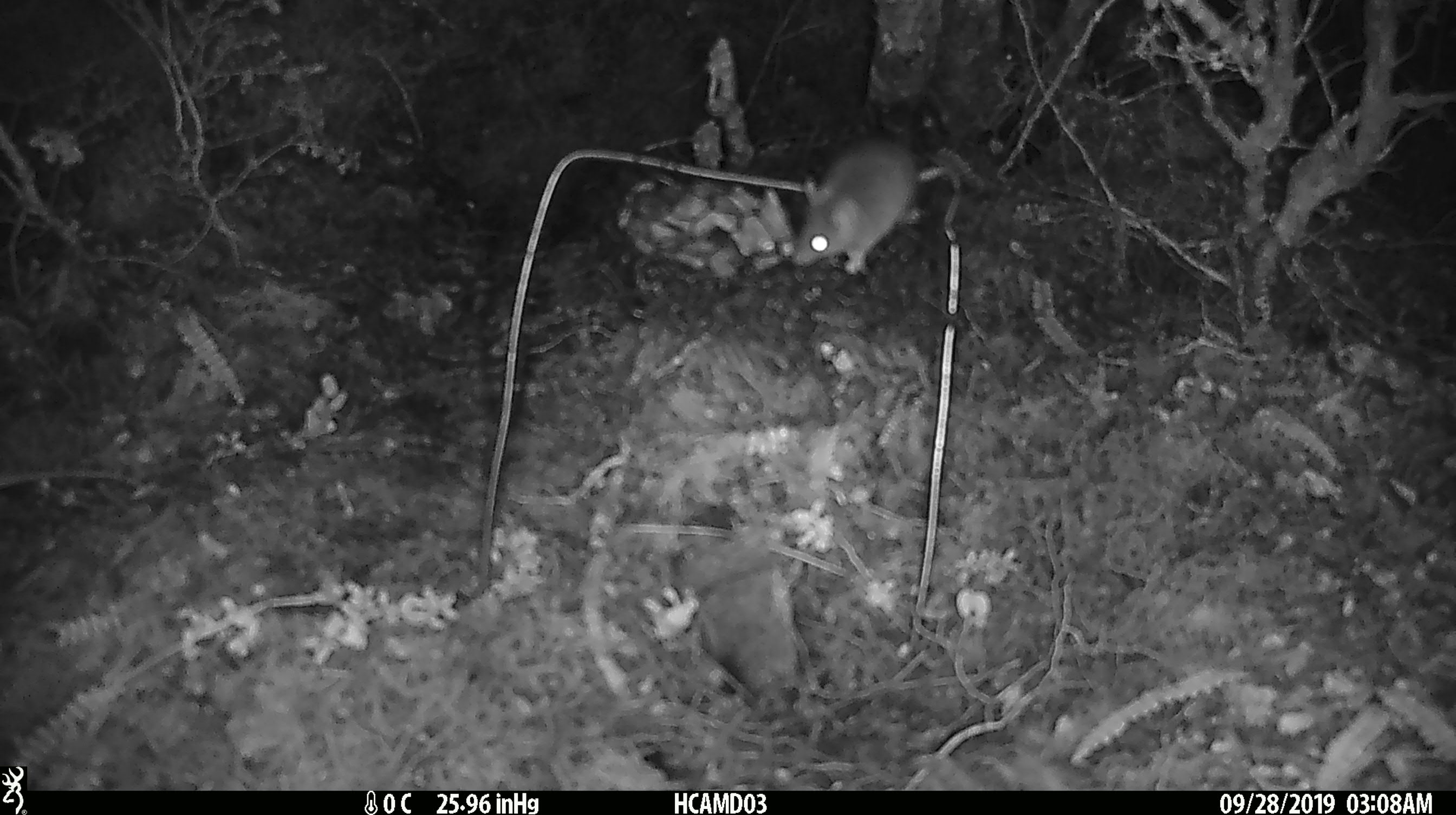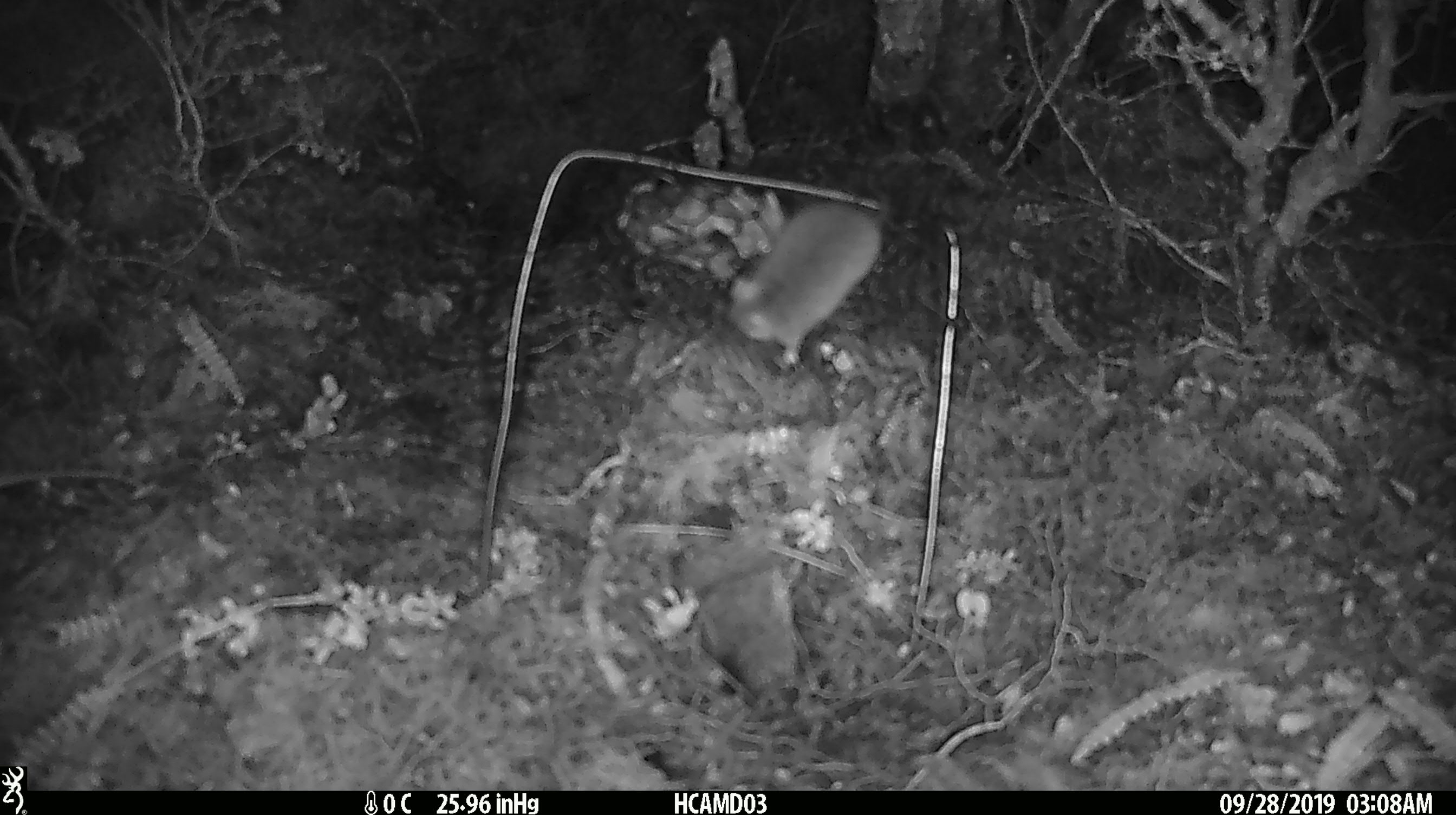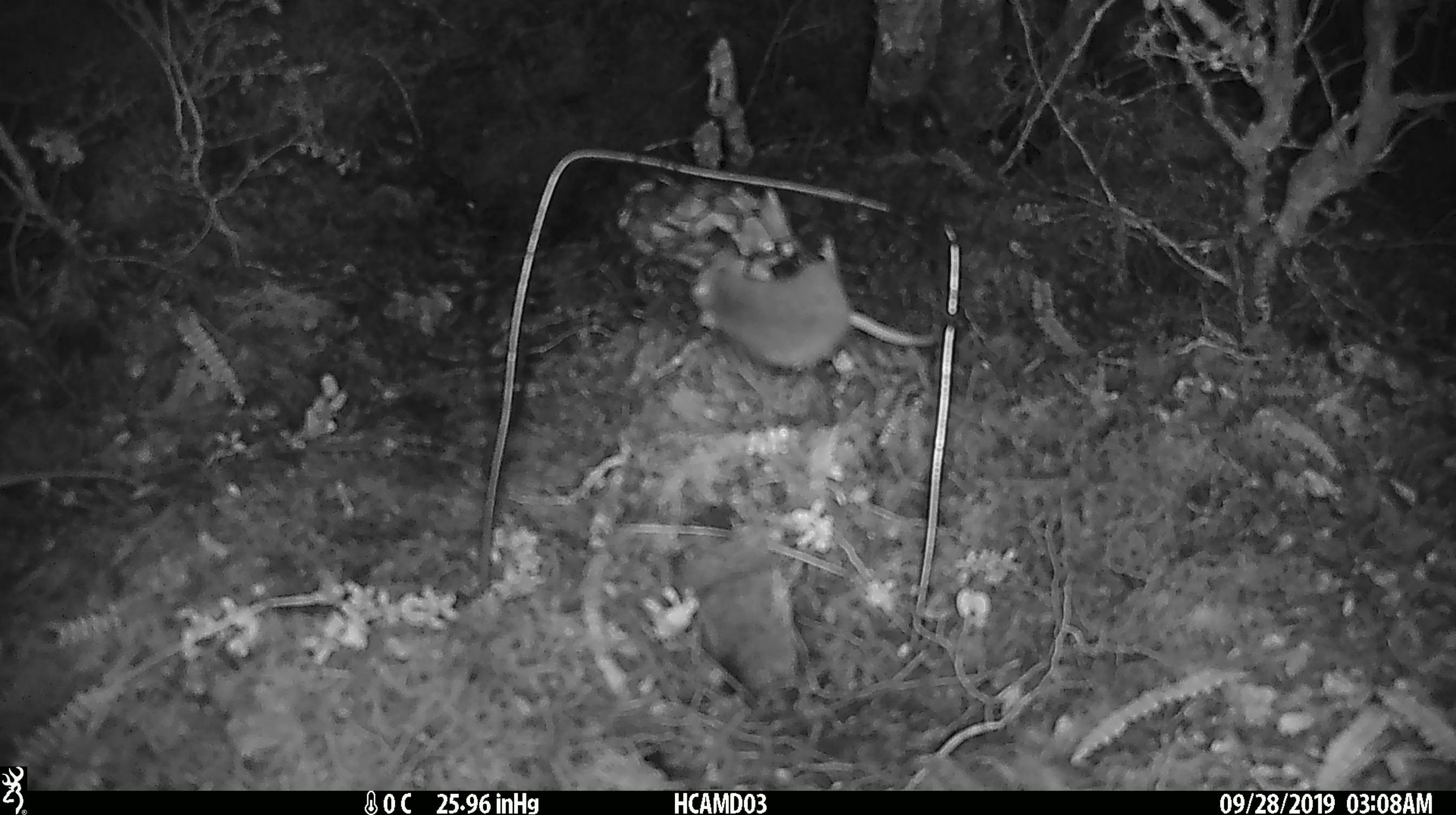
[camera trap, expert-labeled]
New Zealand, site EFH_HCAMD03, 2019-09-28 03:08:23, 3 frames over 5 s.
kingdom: Animalia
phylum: Chordata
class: Mammalia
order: Rodentia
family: Muridae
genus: Mus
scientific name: Mus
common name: mouse